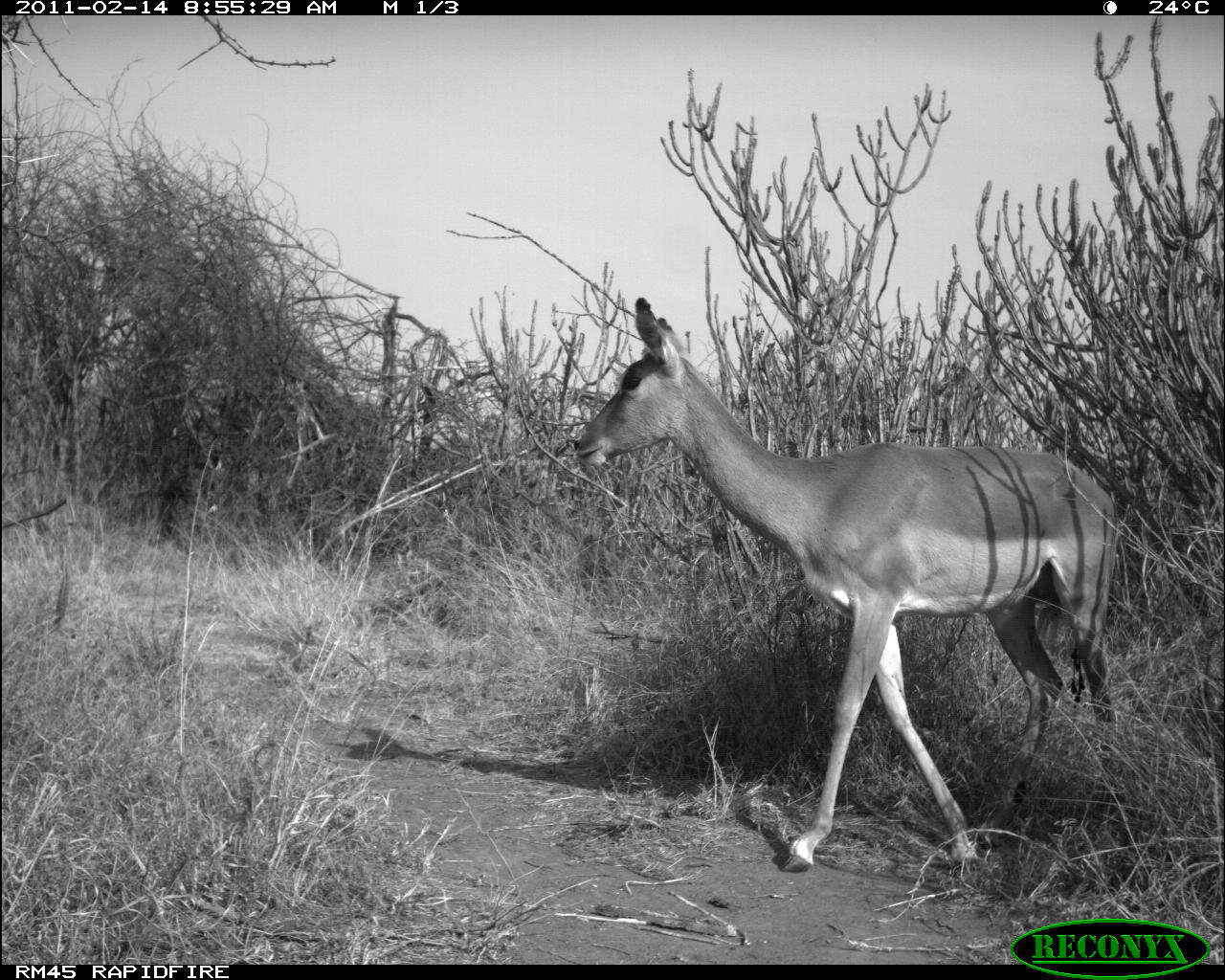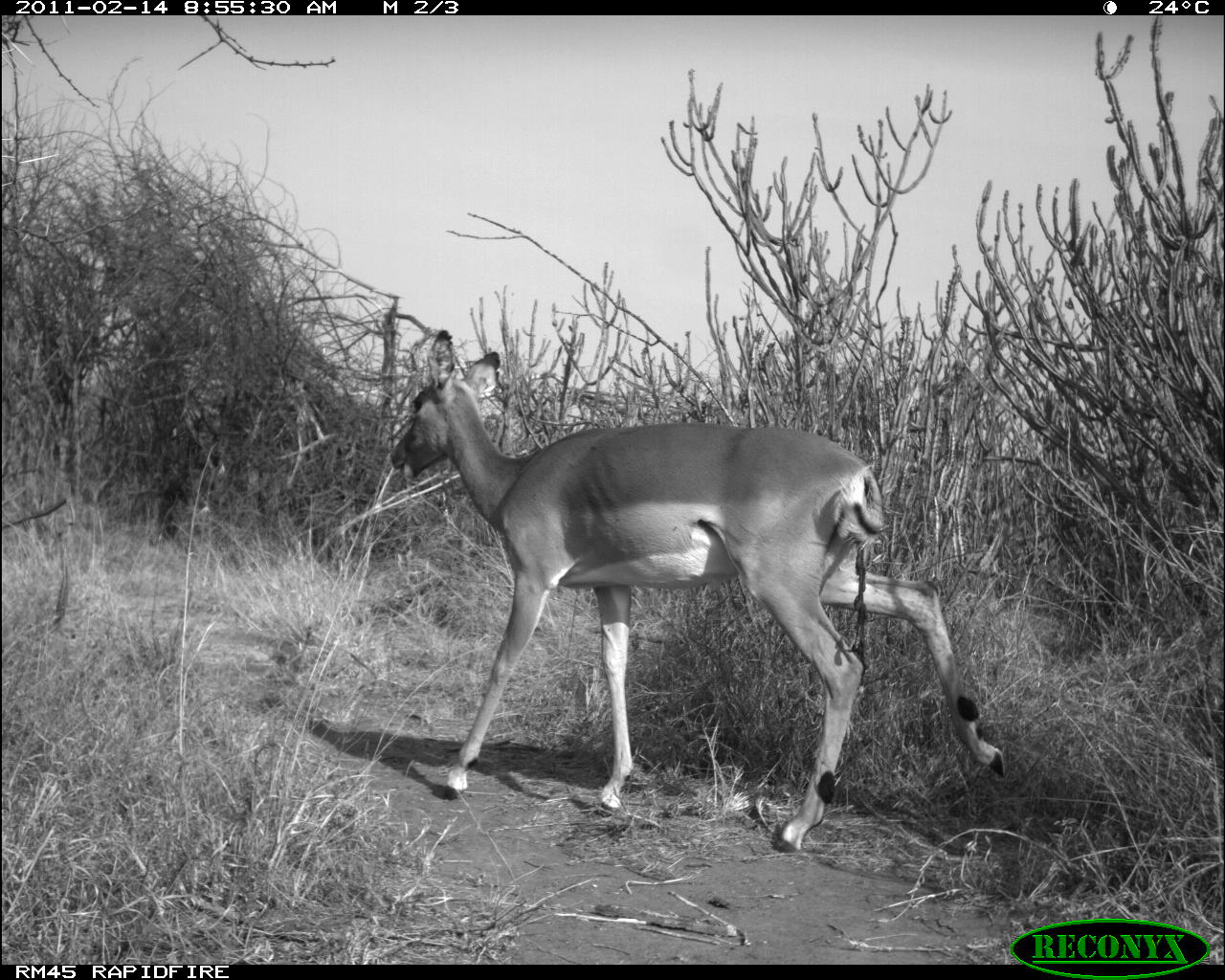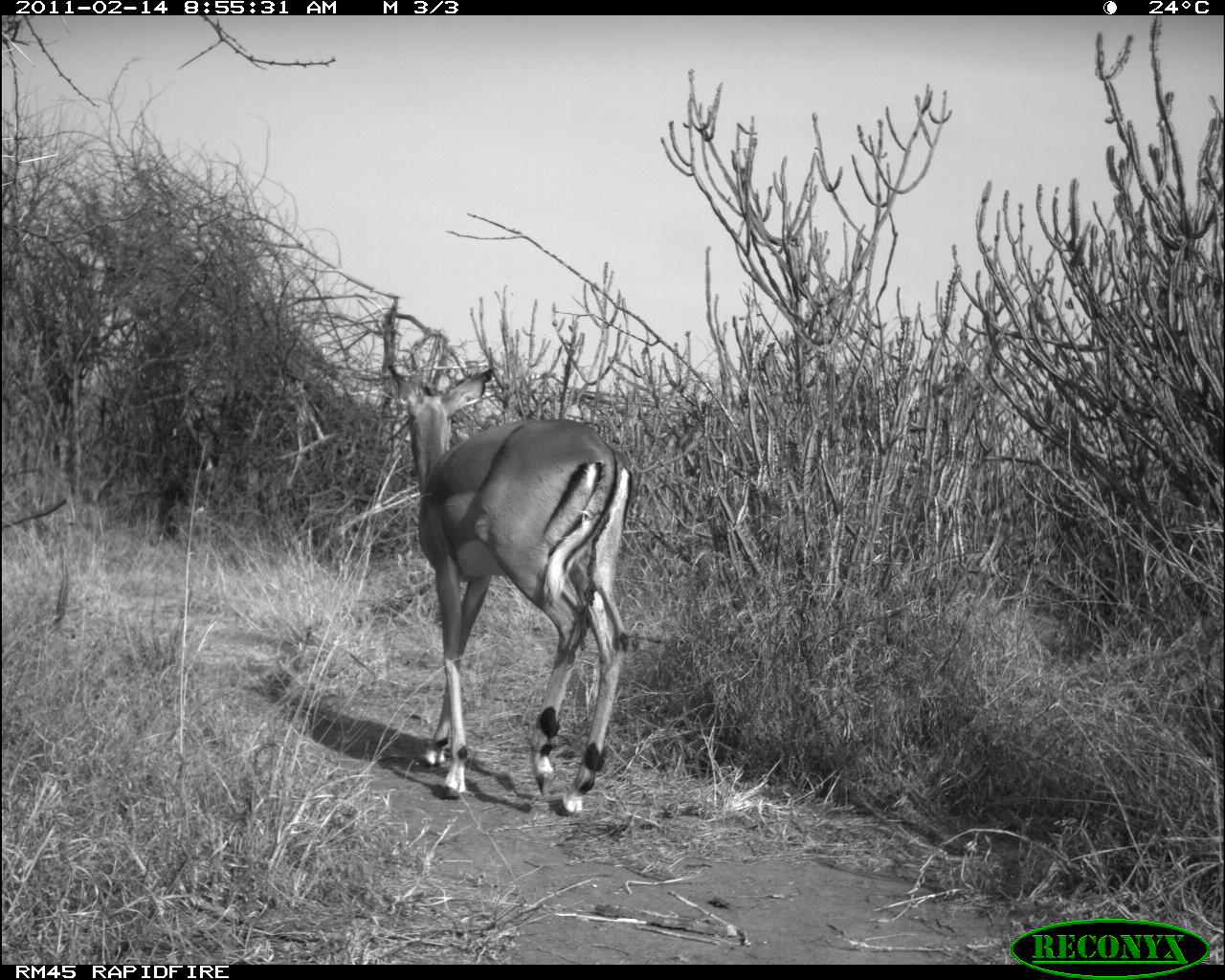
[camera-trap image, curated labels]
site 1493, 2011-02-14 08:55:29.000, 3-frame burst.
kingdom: Animalia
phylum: Chordata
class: Mammalia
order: Artiodactyla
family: Bovidae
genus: Aepyceros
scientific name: Aepyceros melampus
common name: impala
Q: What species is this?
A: Aepyceros melampus (impala).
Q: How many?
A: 1.